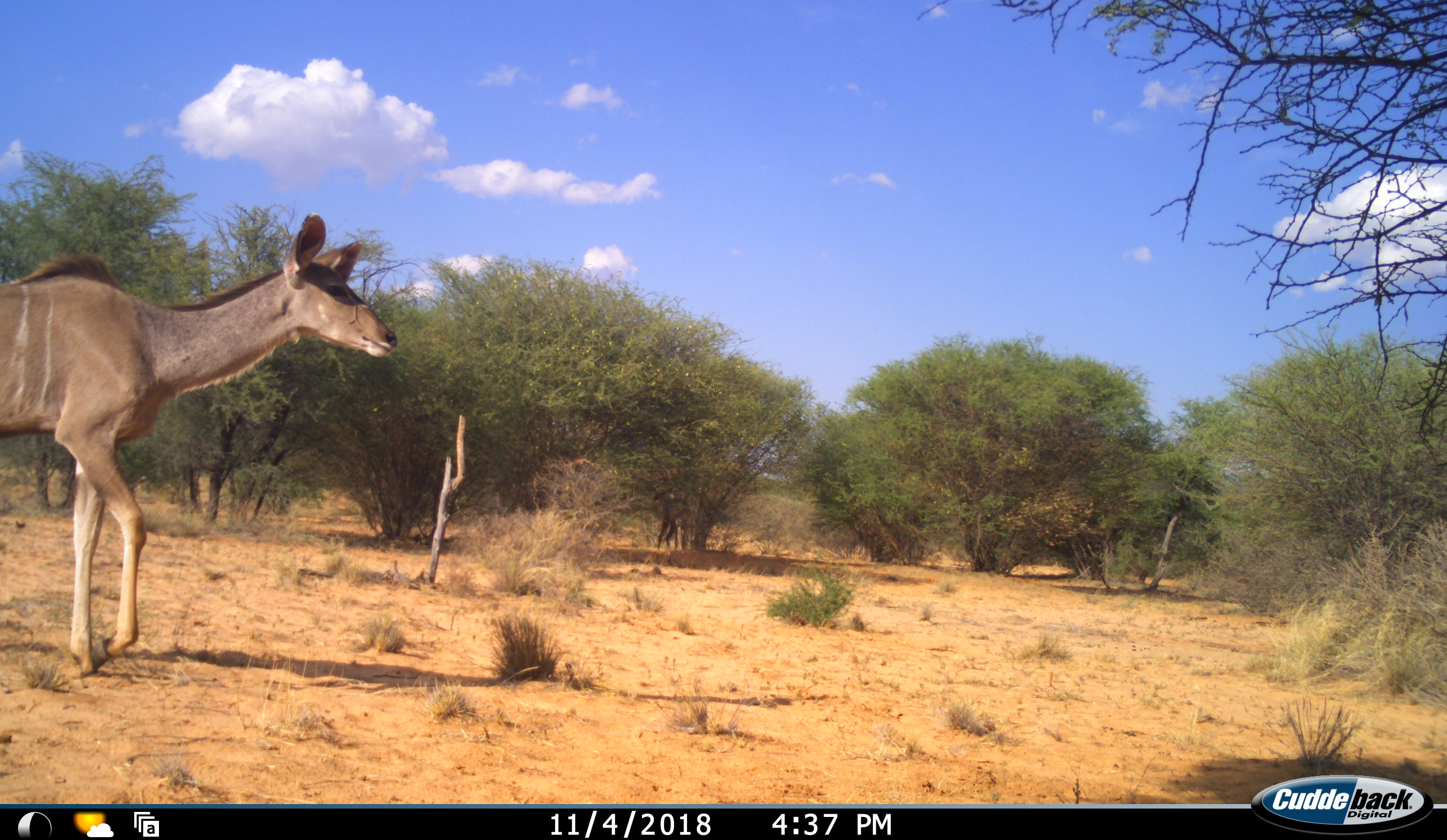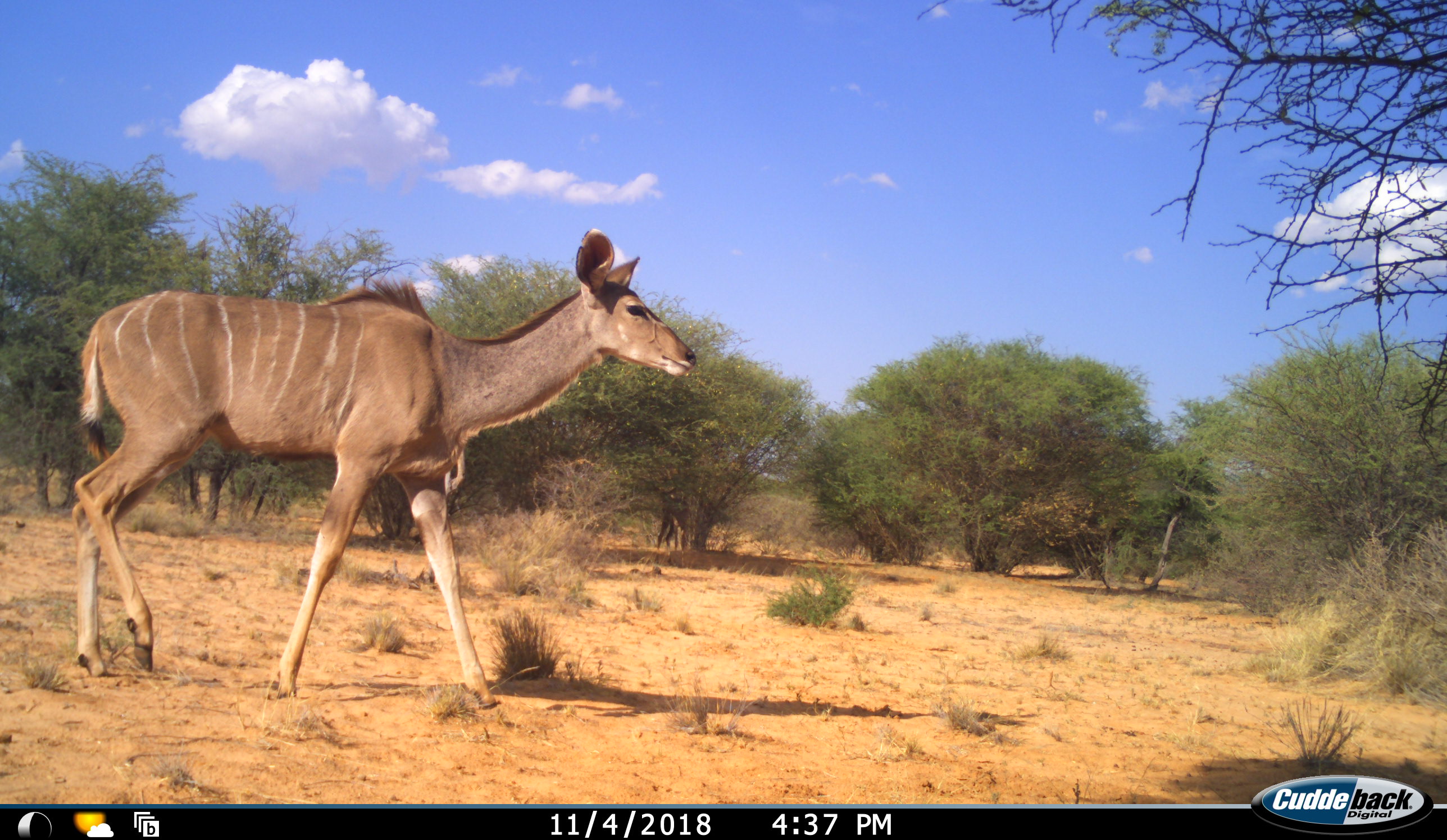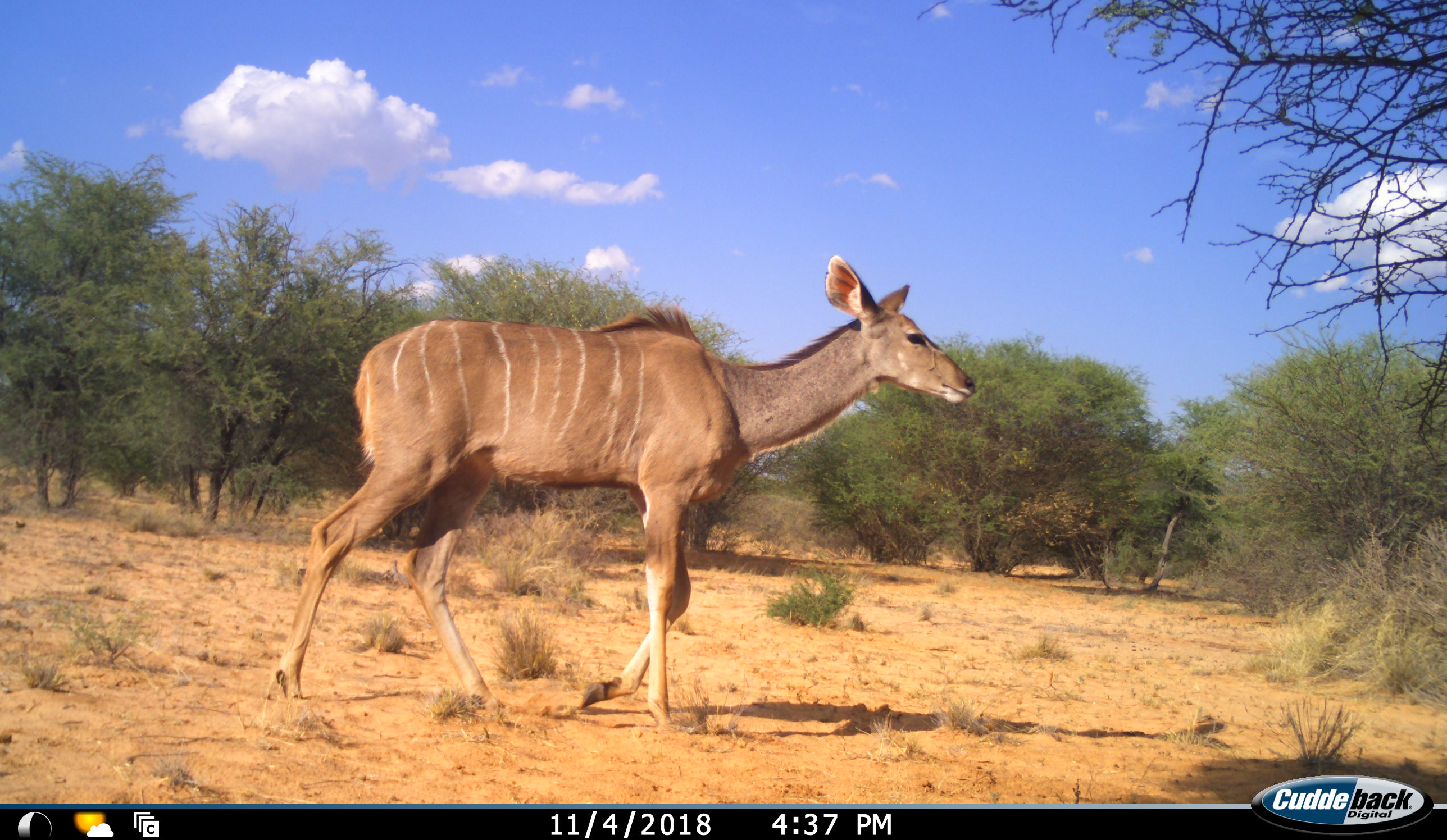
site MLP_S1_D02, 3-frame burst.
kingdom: Animalia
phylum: Chordata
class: Mammalia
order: Artiodactyla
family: Bovidae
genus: Tragelaphus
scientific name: Tragelaphus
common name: kudu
Kudu (Tragelaphus), count 1. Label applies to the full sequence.